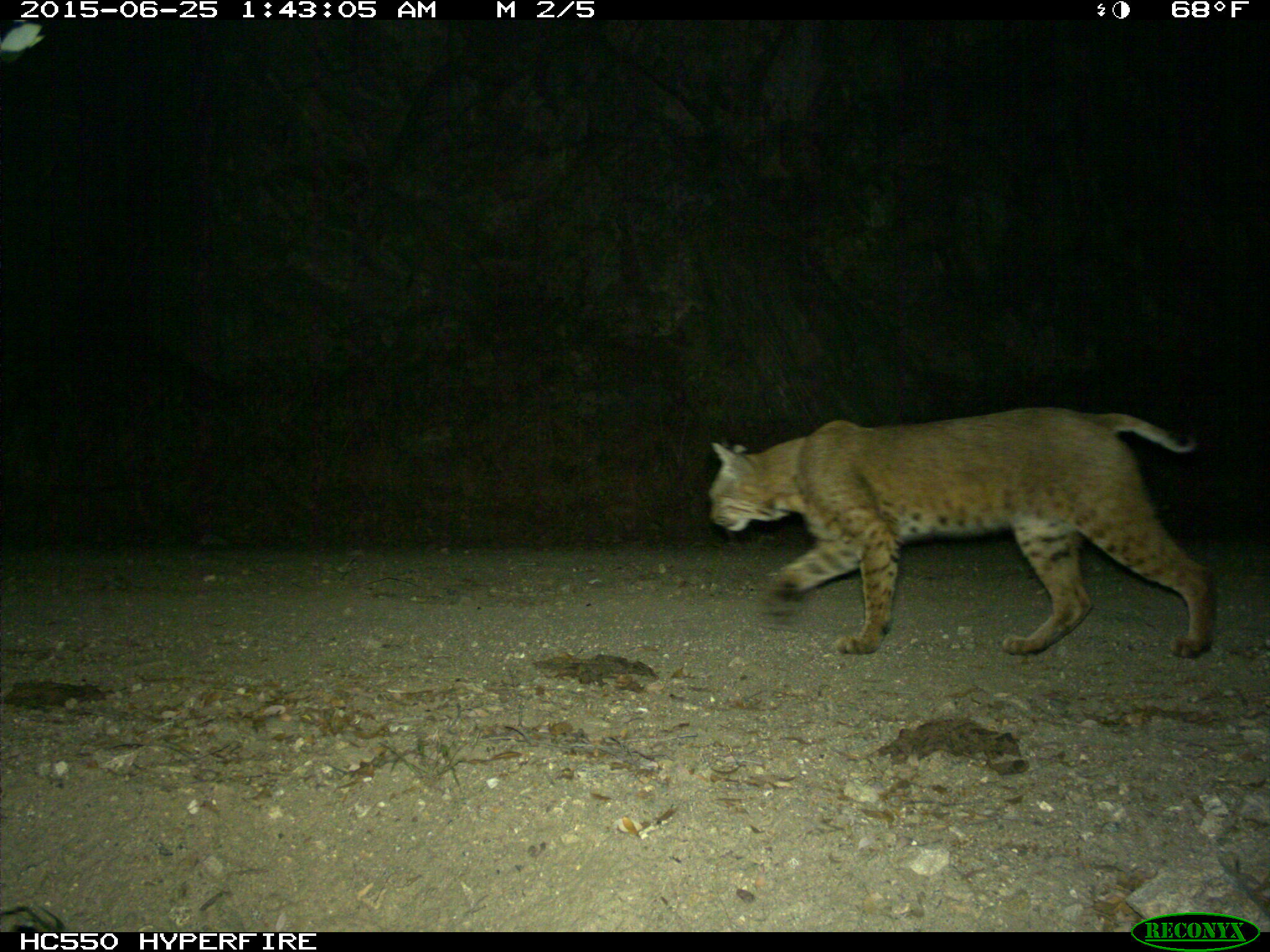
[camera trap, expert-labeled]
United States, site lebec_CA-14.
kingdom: Animalia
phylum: Chordata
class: Mammalia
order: Carnivora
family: Felidae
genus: Lynx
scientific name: Lynx rufus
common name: bobcat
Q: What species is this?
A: Lynx rufus (bobcat).